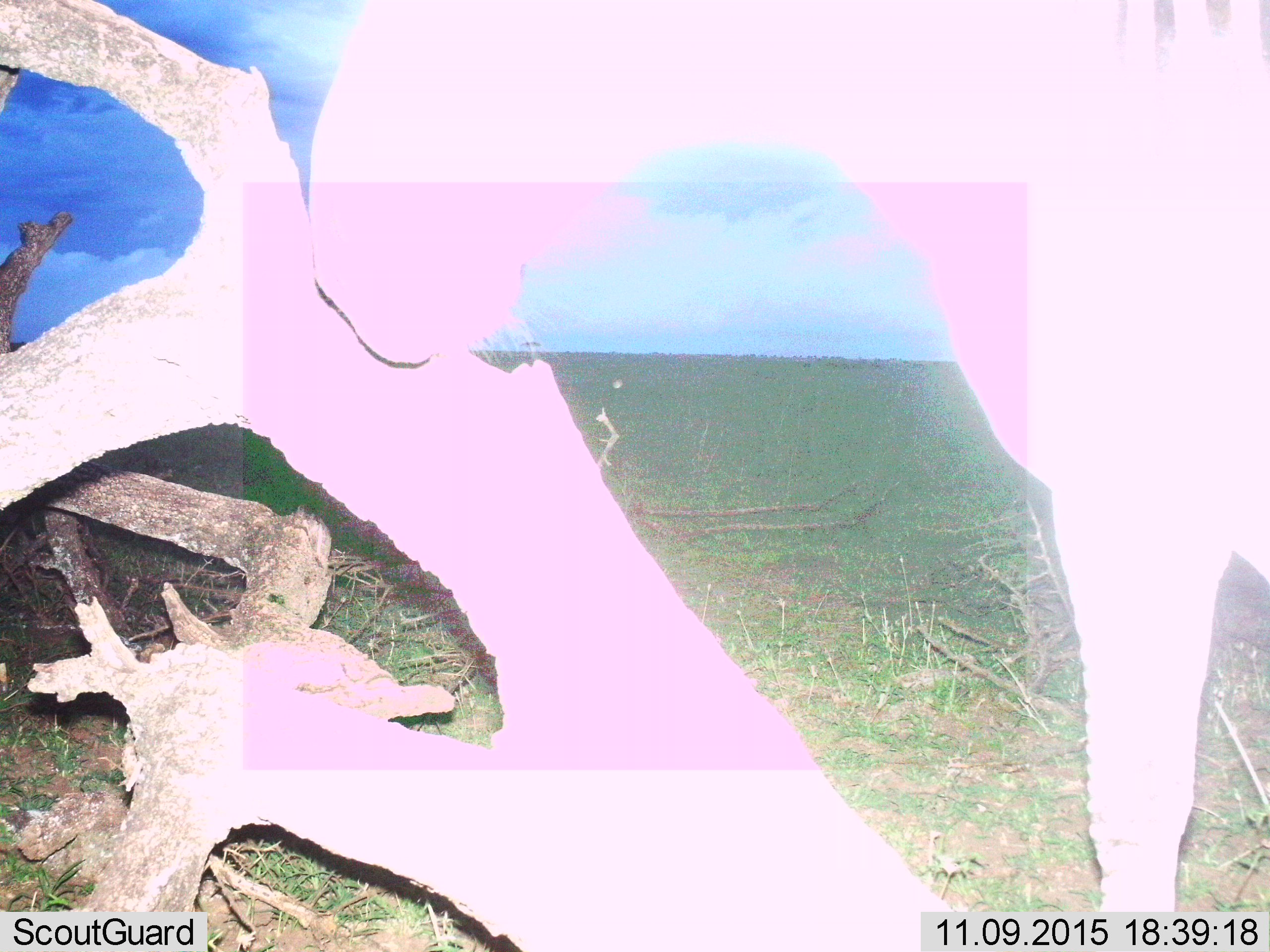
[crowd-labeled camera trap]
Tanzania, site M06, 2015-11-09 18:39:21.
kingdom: Animalia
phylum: Chordata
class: Mammalia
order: Perissodactyla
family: Equidae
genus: Equus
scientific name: Equus quagga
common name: plains zebra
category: zebra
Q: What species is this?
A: Zebra (plains zebra) (Equus quagga).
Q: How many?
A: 1.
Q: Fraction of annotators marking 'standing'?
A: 100%.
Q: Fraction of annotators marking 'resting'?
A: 0%.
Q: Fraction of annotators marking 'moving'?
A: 20%.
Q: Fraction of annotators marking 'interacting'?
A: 0%.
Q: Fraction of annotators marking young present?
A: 0%.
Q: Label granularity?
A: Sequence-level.